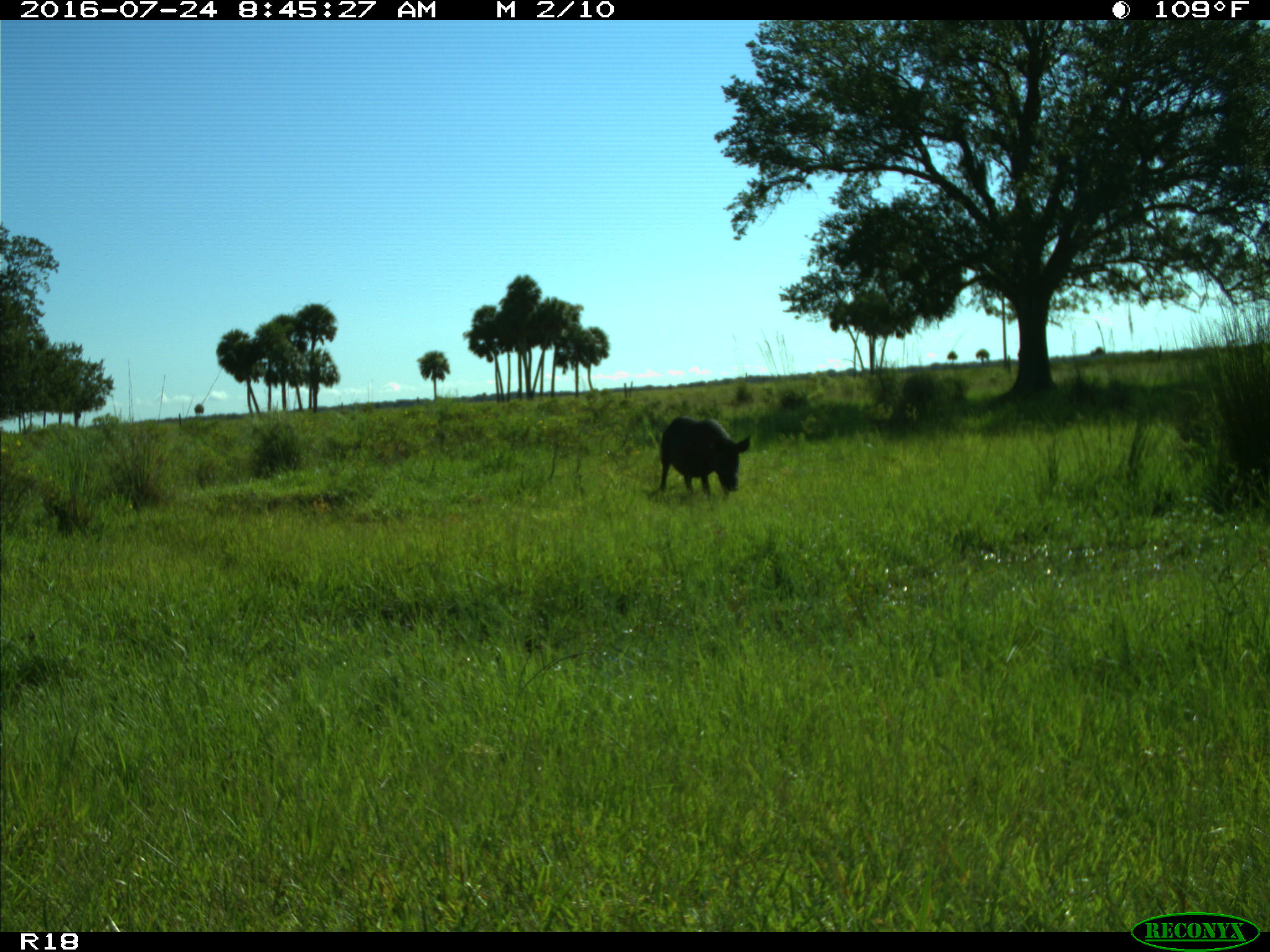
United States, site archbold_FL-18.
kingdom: Animalia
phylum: Chordata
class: Mammalia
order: Artiodactyla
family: Suidae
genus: Sus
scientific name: Sus scrofa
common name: wild boar